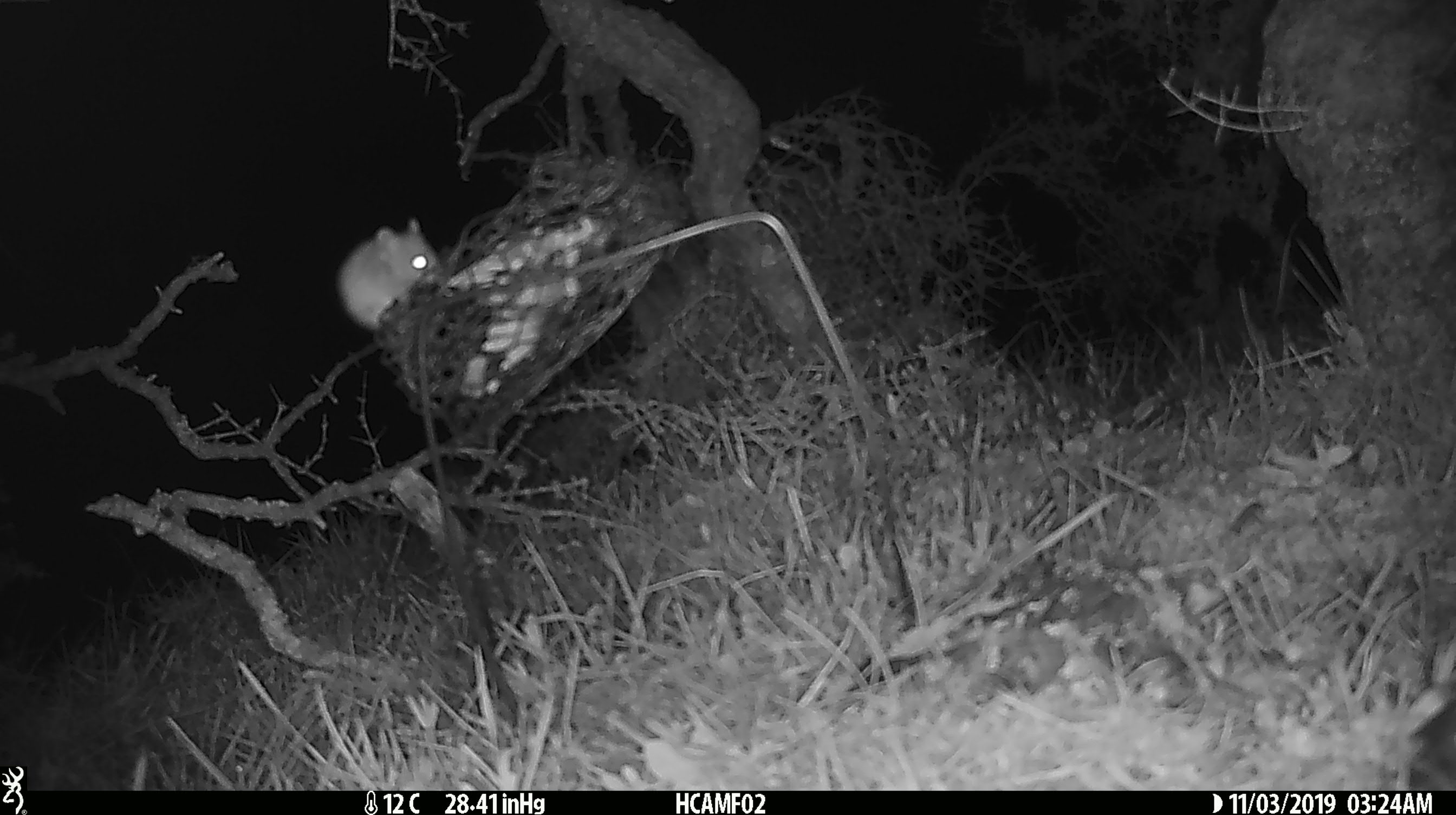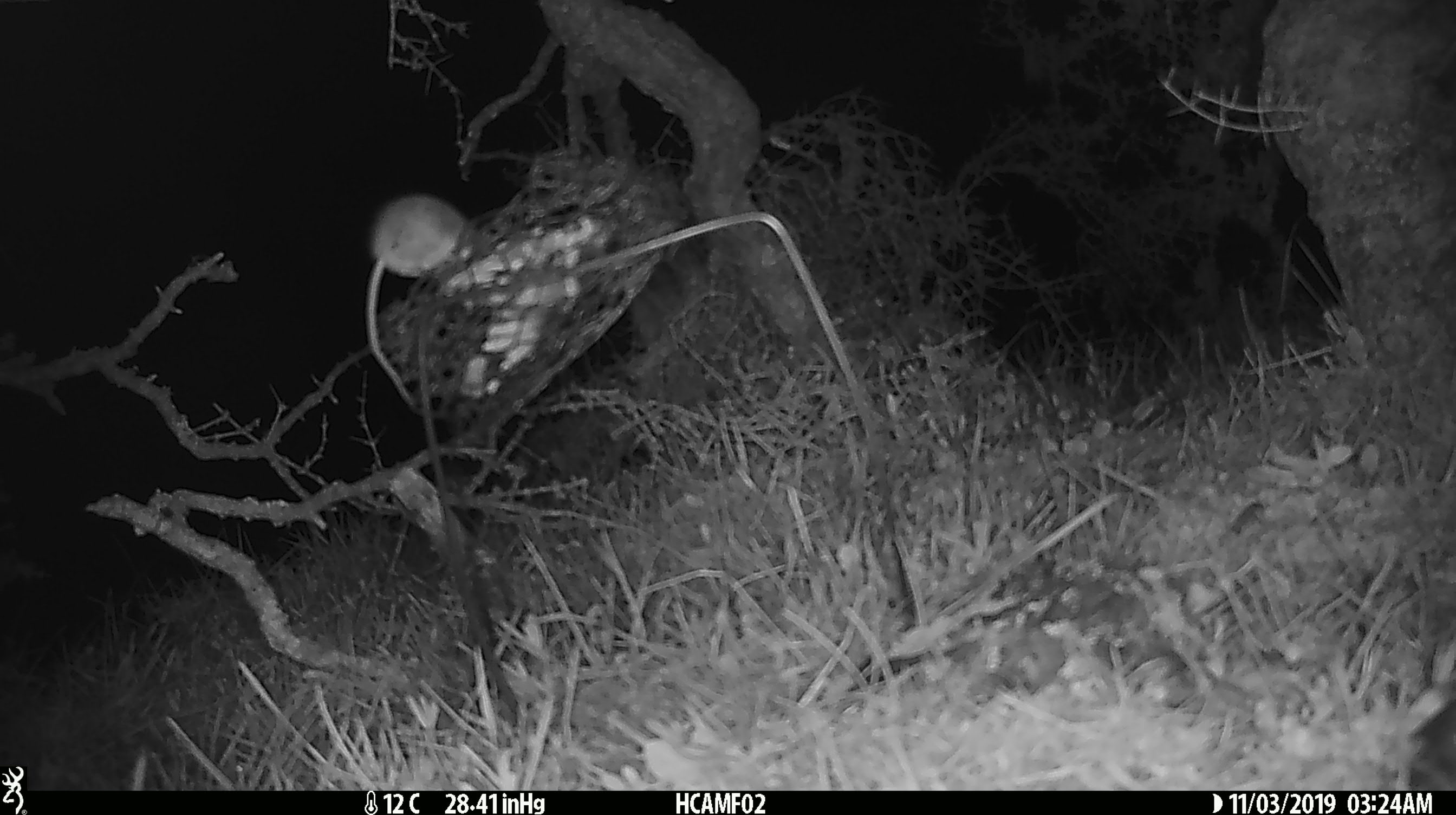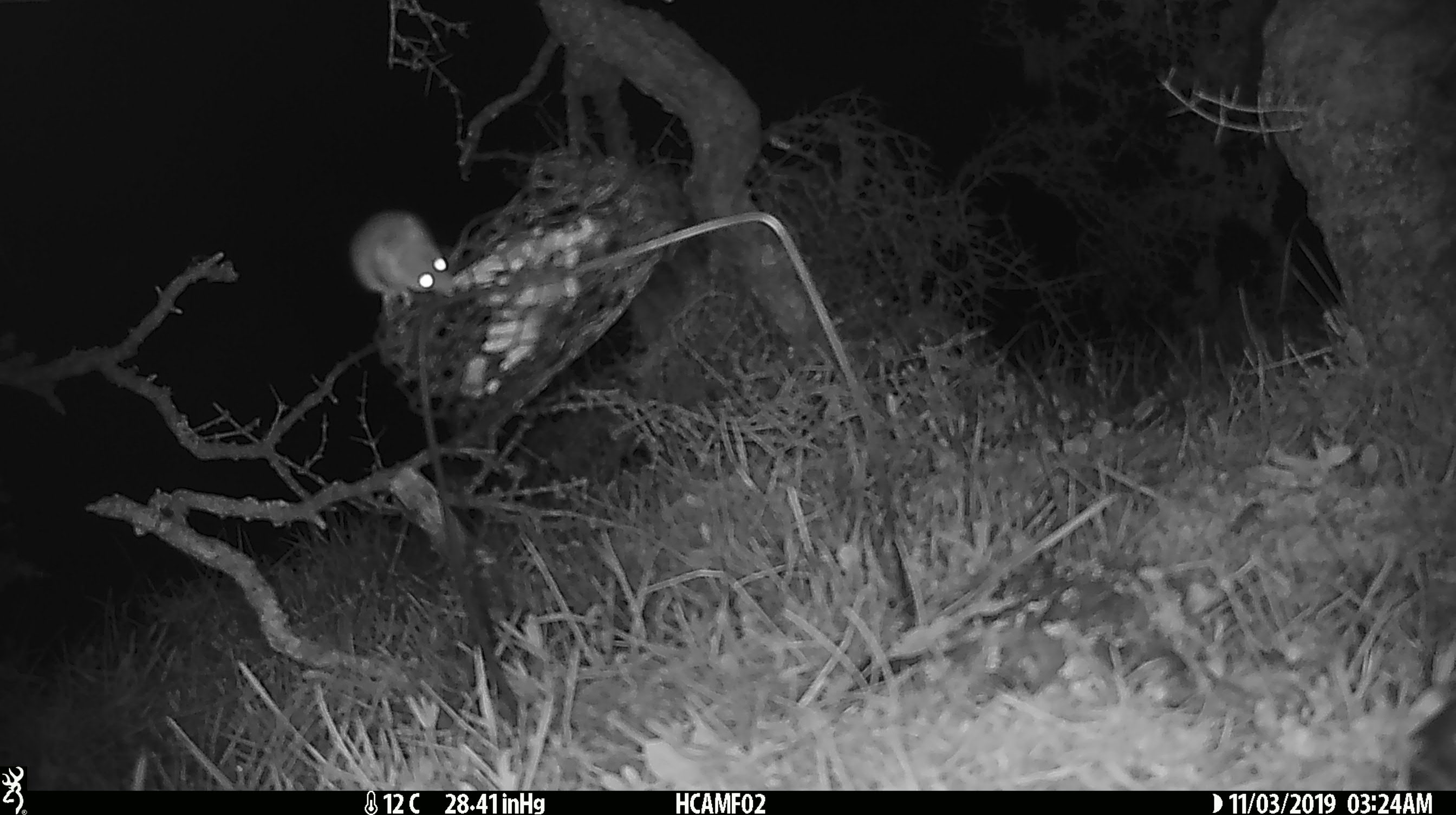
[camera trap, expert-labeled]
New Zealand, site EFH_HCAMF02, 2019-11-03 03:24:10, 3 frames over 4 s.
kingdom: Animalia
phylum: Chordata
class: Mammalia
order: Rodentia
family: Muridae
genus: Mus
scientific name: Mus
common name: mouse